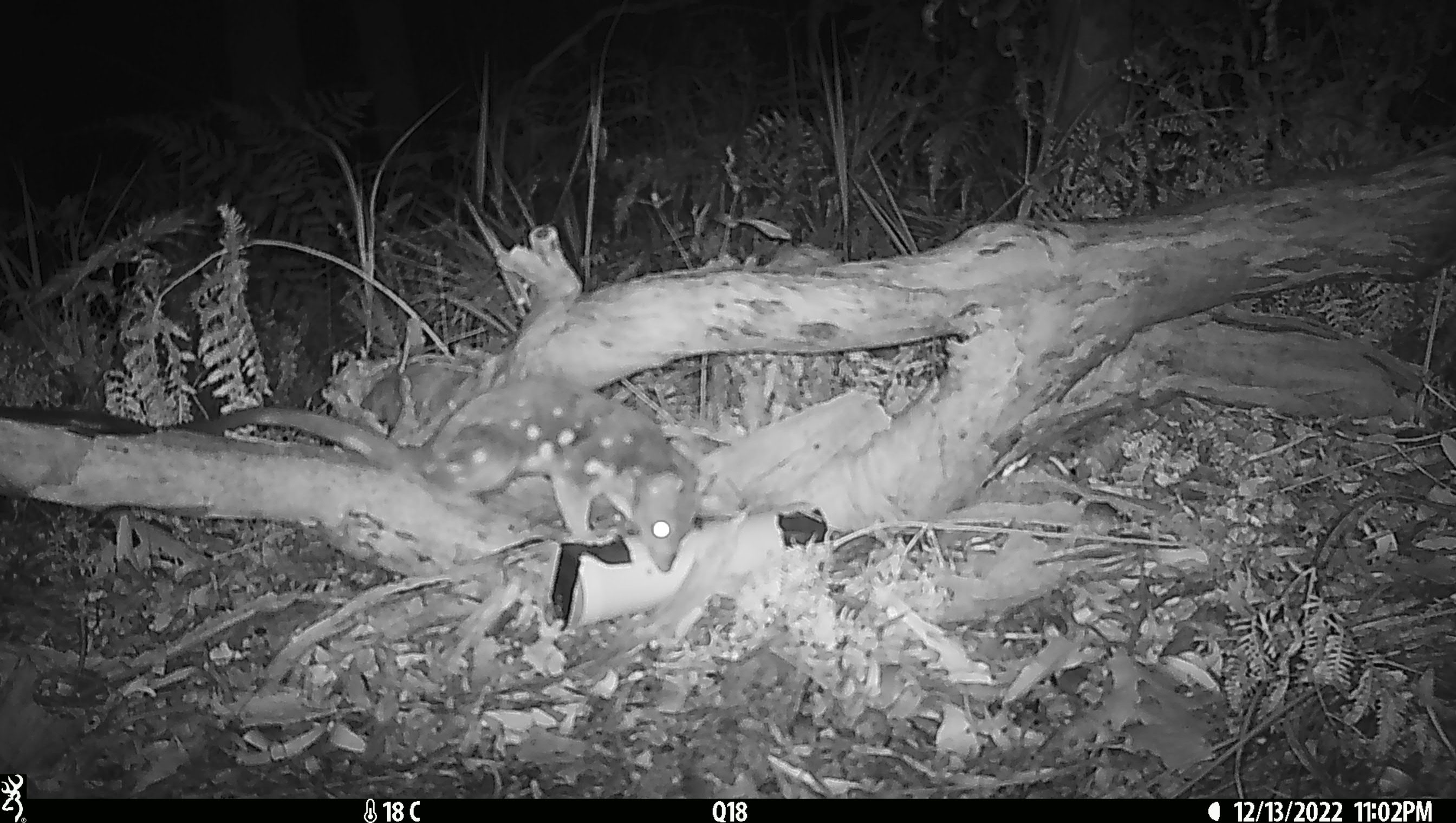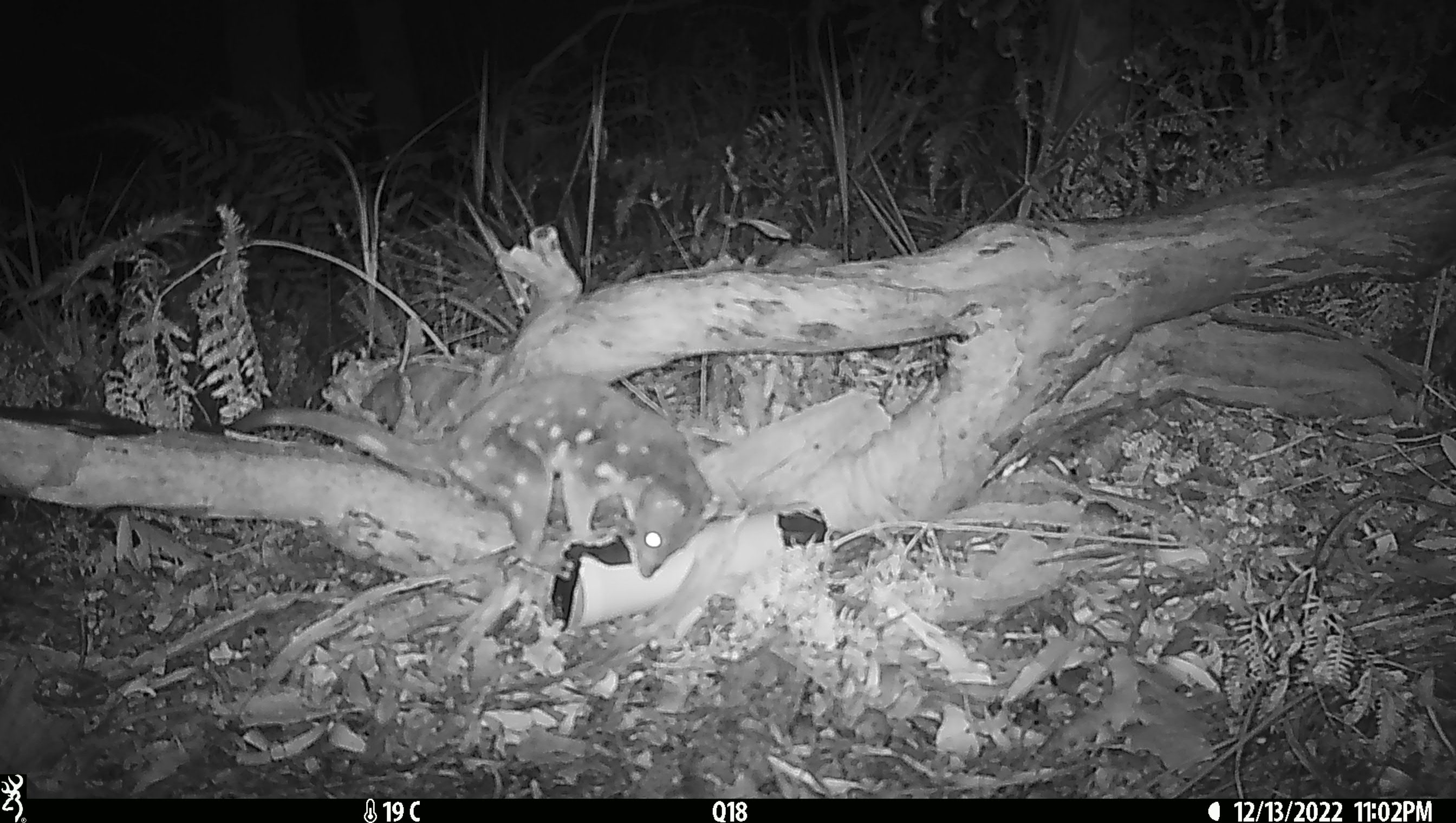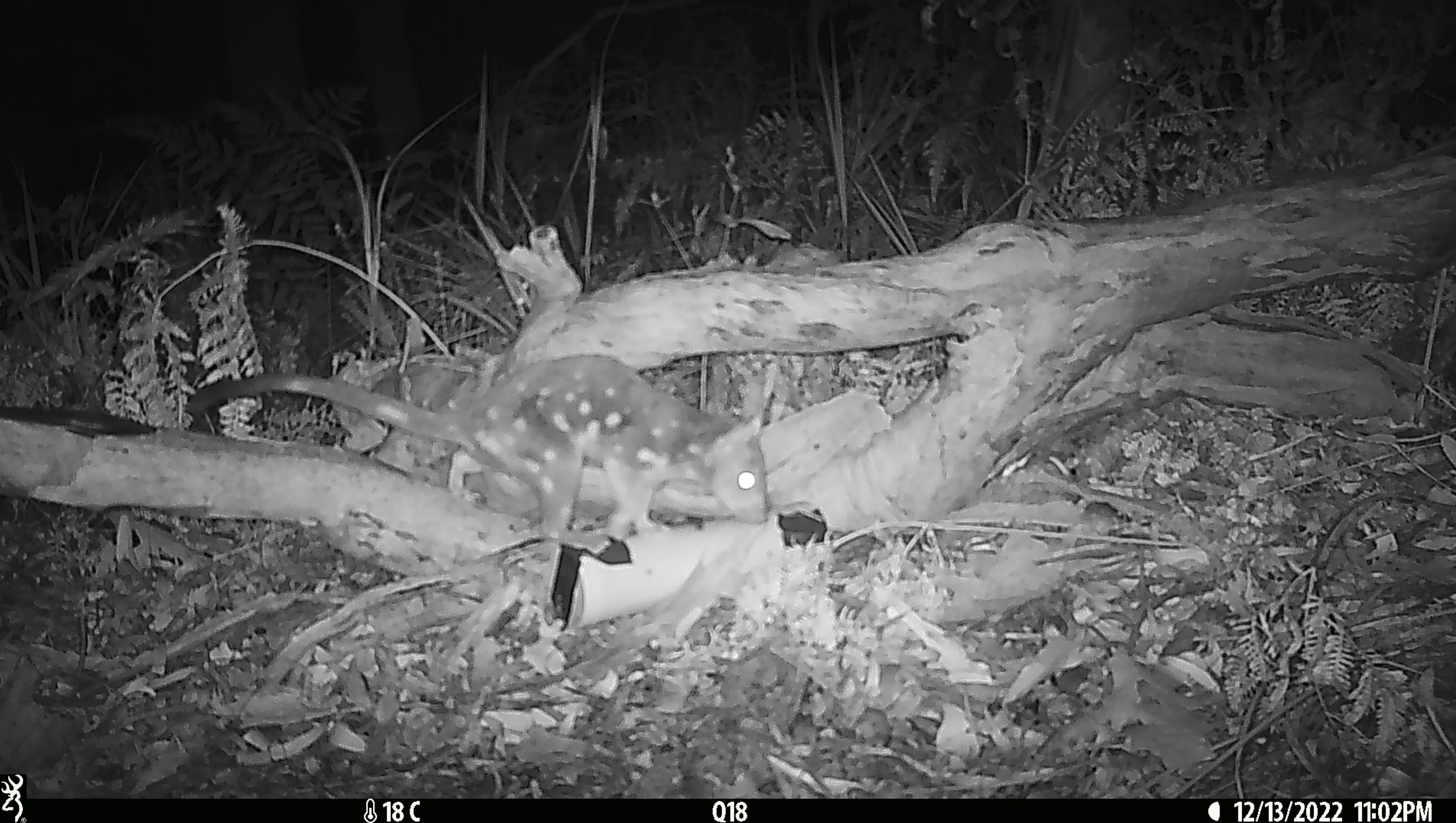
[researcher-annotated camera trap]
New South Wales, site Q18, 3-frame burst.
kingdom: Animalia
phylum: Chordata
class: Mammalia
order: Dasyuromorphia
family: Dasyuridae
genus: Dasyurus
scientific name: Dasyurus maculatus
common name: spotted-tailed quoll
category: quoll